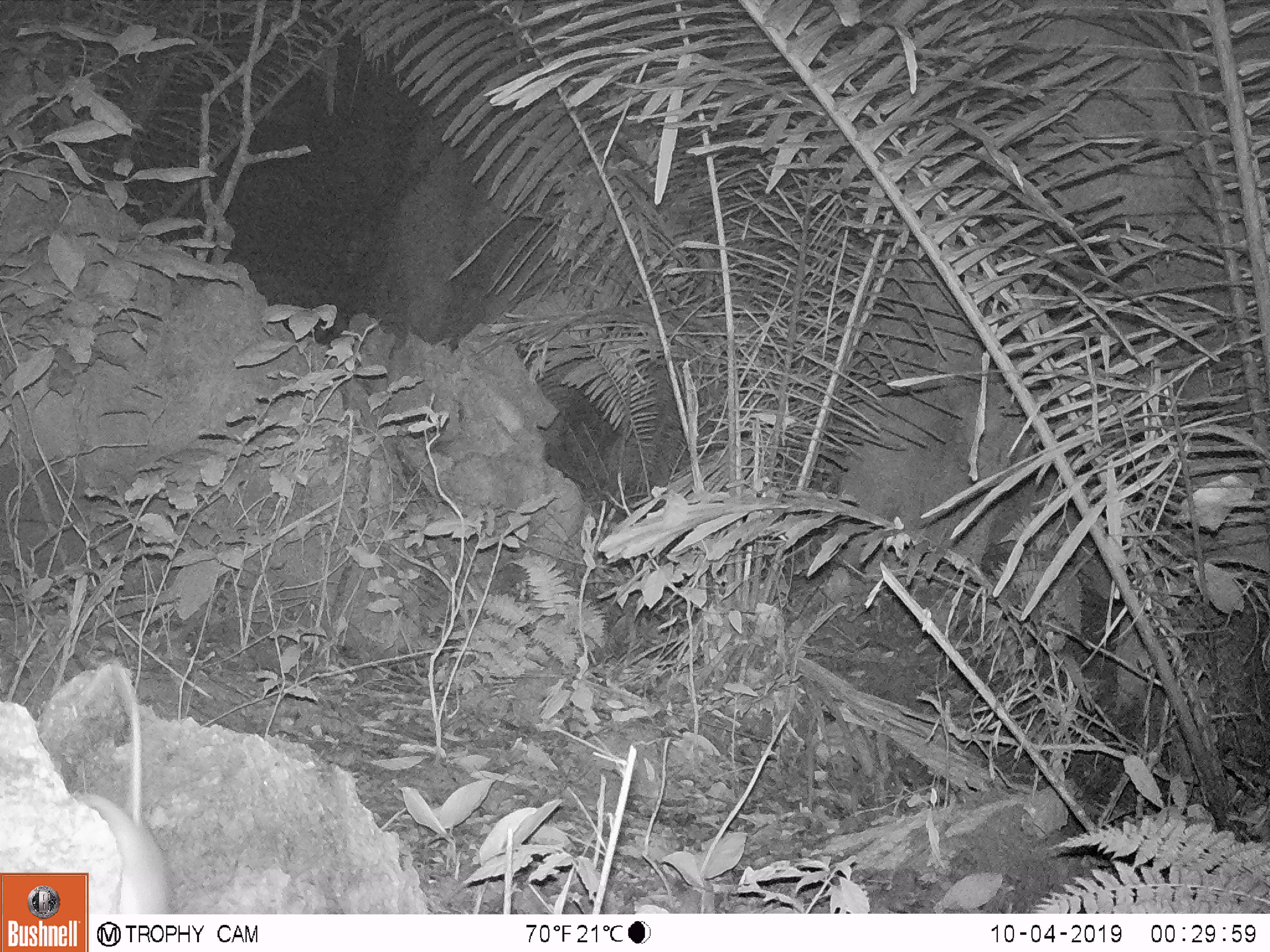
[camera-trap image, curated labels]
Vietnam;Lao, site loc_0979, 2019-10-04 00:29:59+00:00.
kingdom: Animalia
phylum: Chordata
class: Mammalia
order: Rodentia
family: Muridae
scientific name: Muridae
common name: old-world mice and rats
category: unidentified murid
Unidentified murid (old-world mice and rats) (Muridae). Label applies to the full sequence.